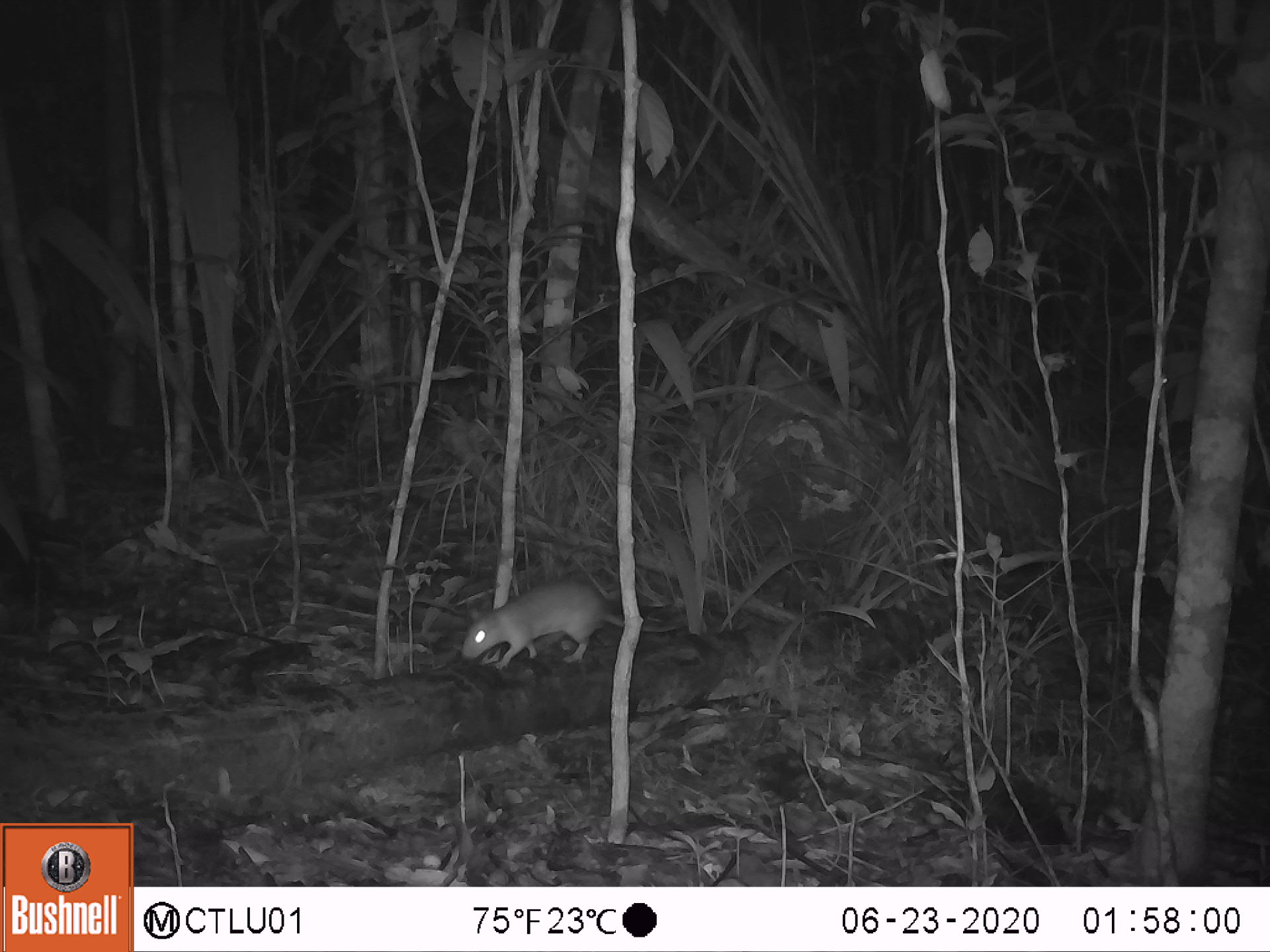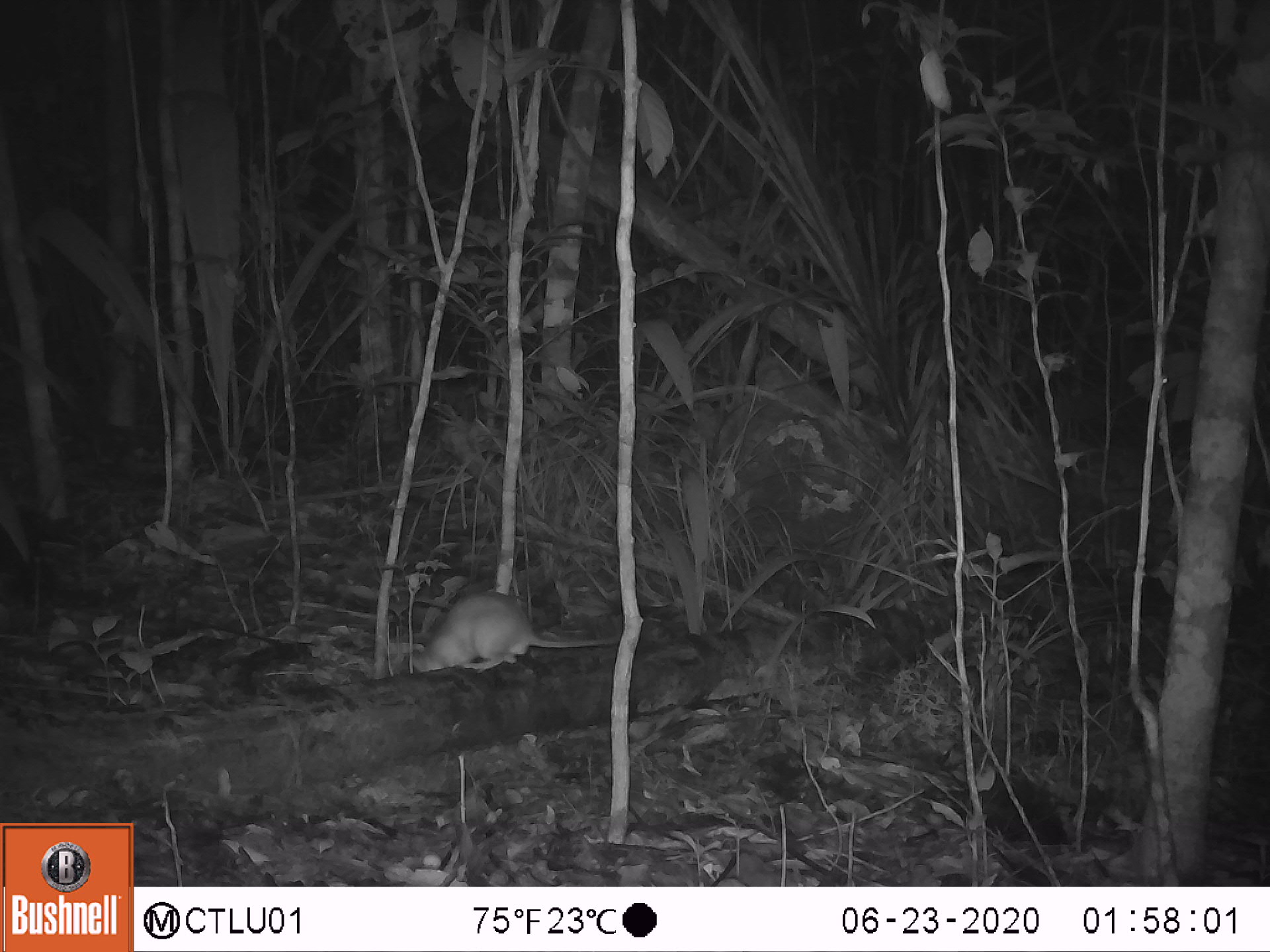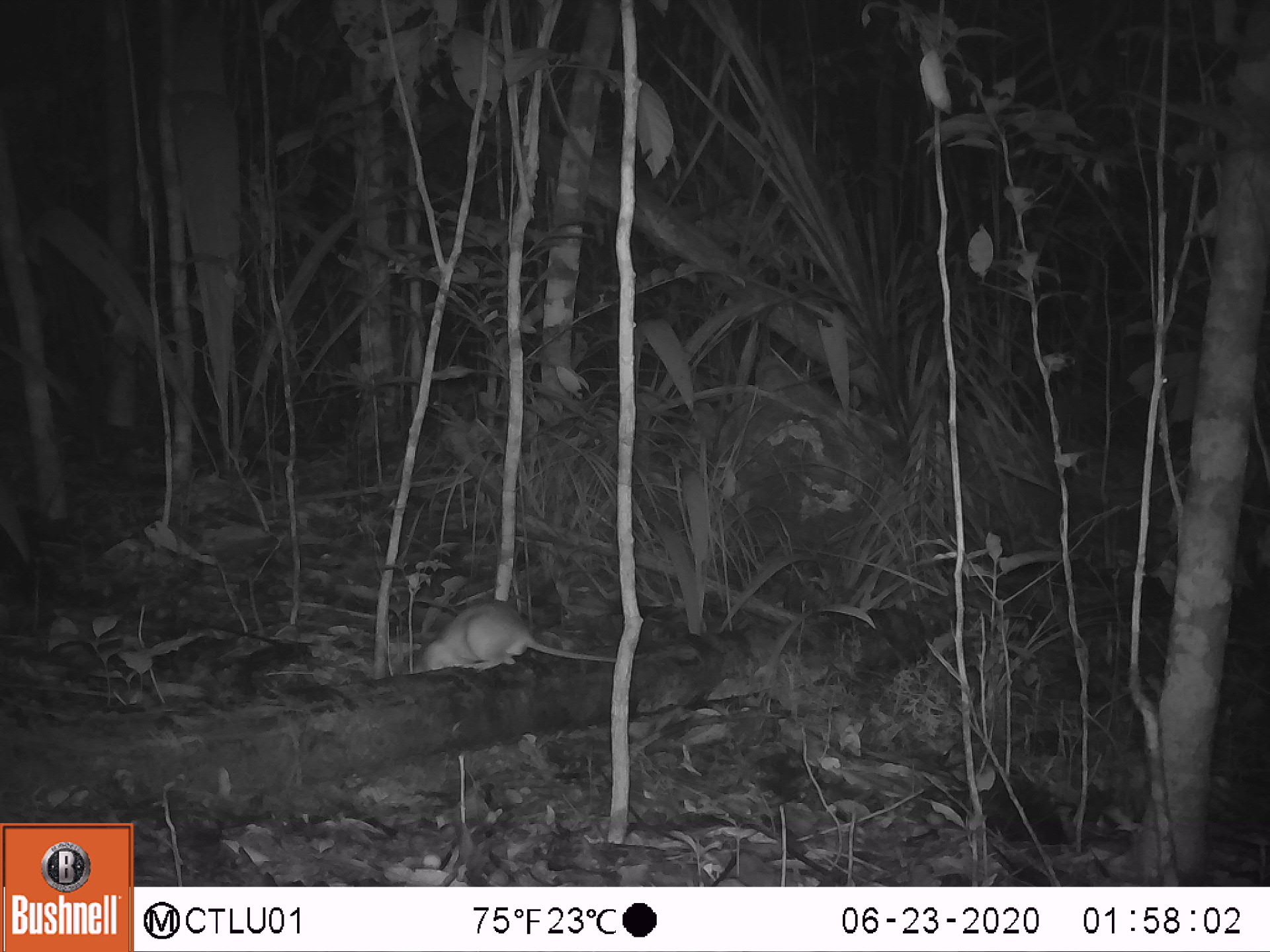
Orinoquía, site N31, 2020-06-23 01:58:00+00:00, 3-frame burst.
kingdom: Animalia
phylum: Chordata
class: Mammalia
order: Rodentia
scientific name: Rodentia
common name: rodent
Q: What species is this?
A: Rodent (Rodentia).